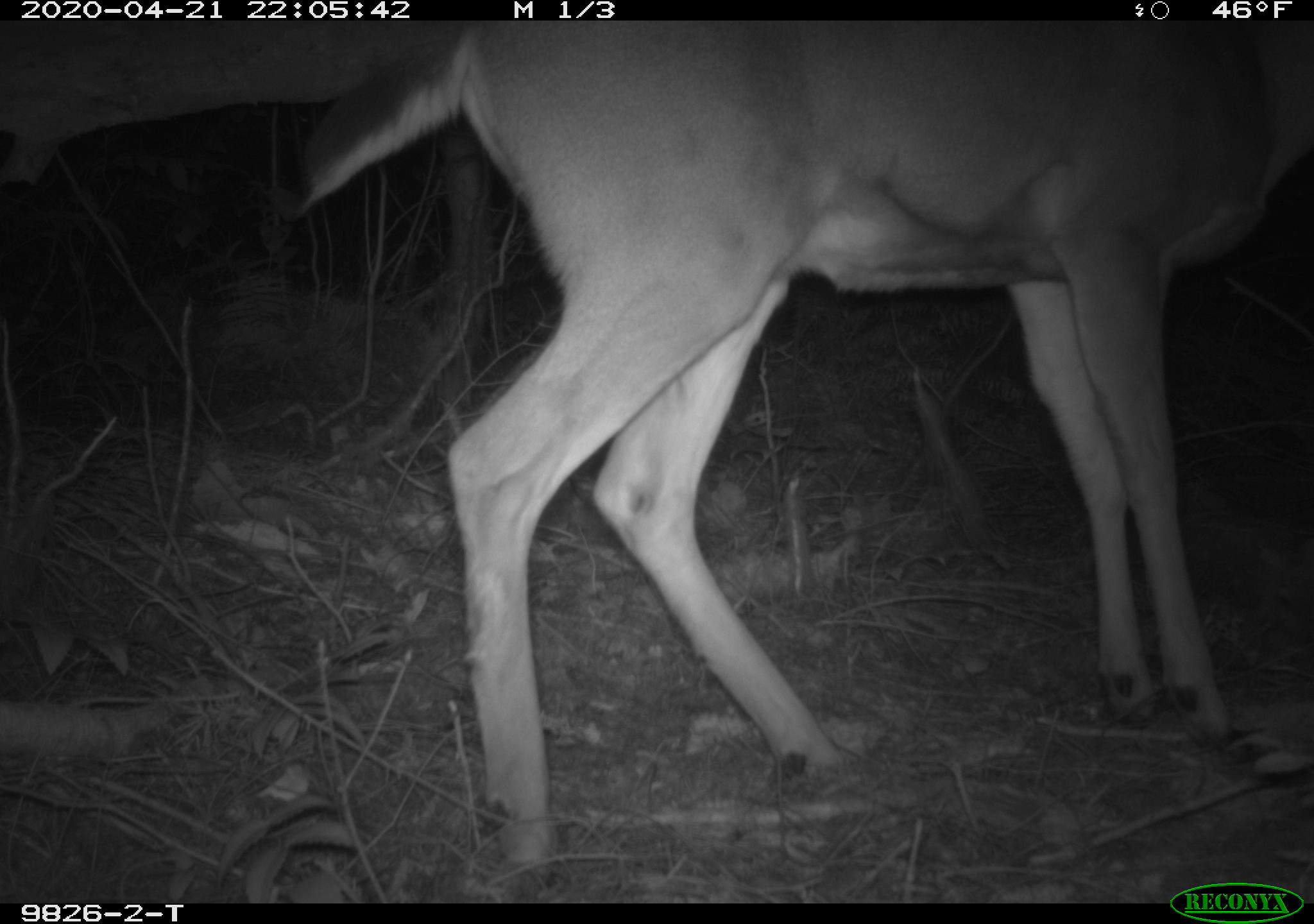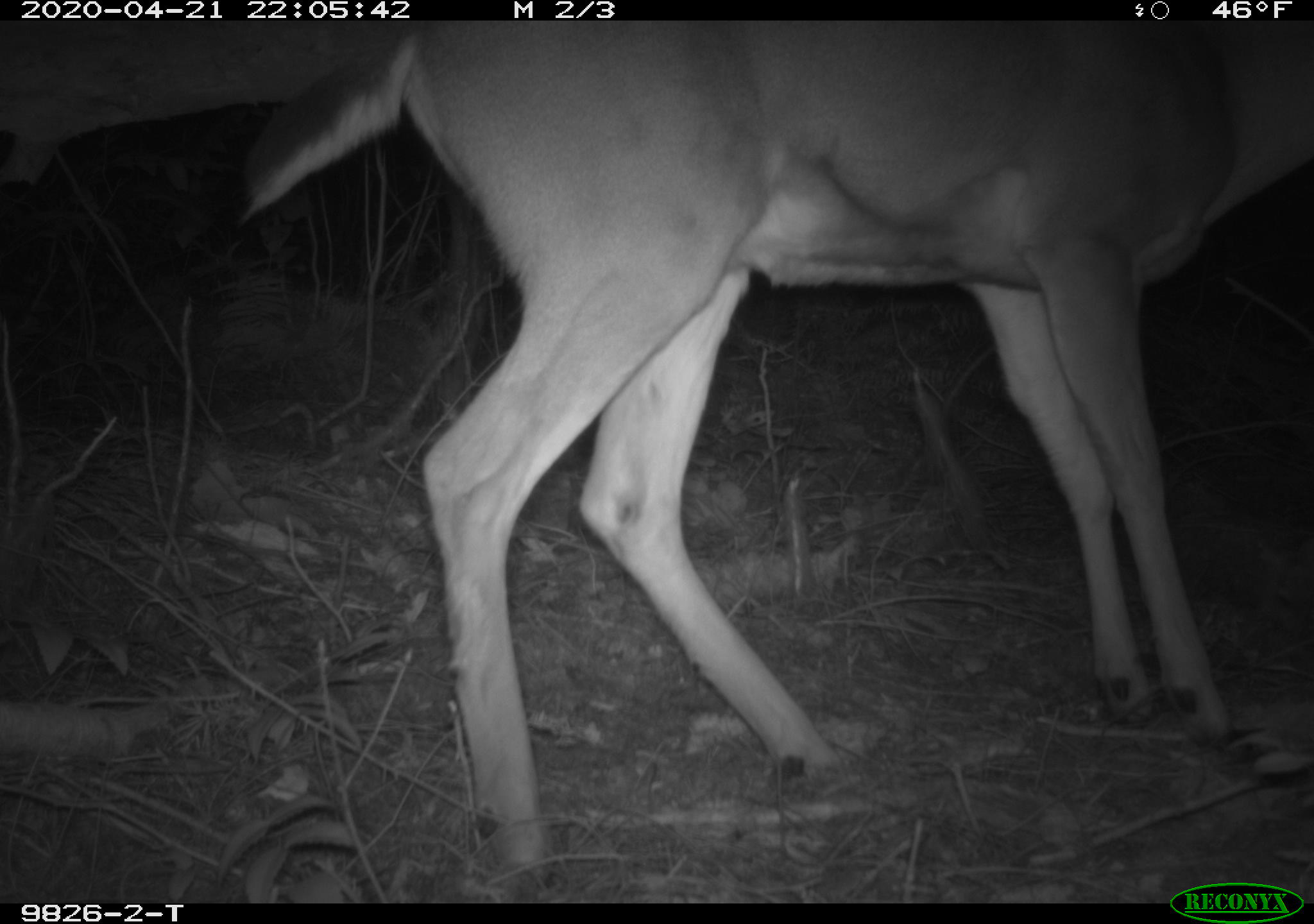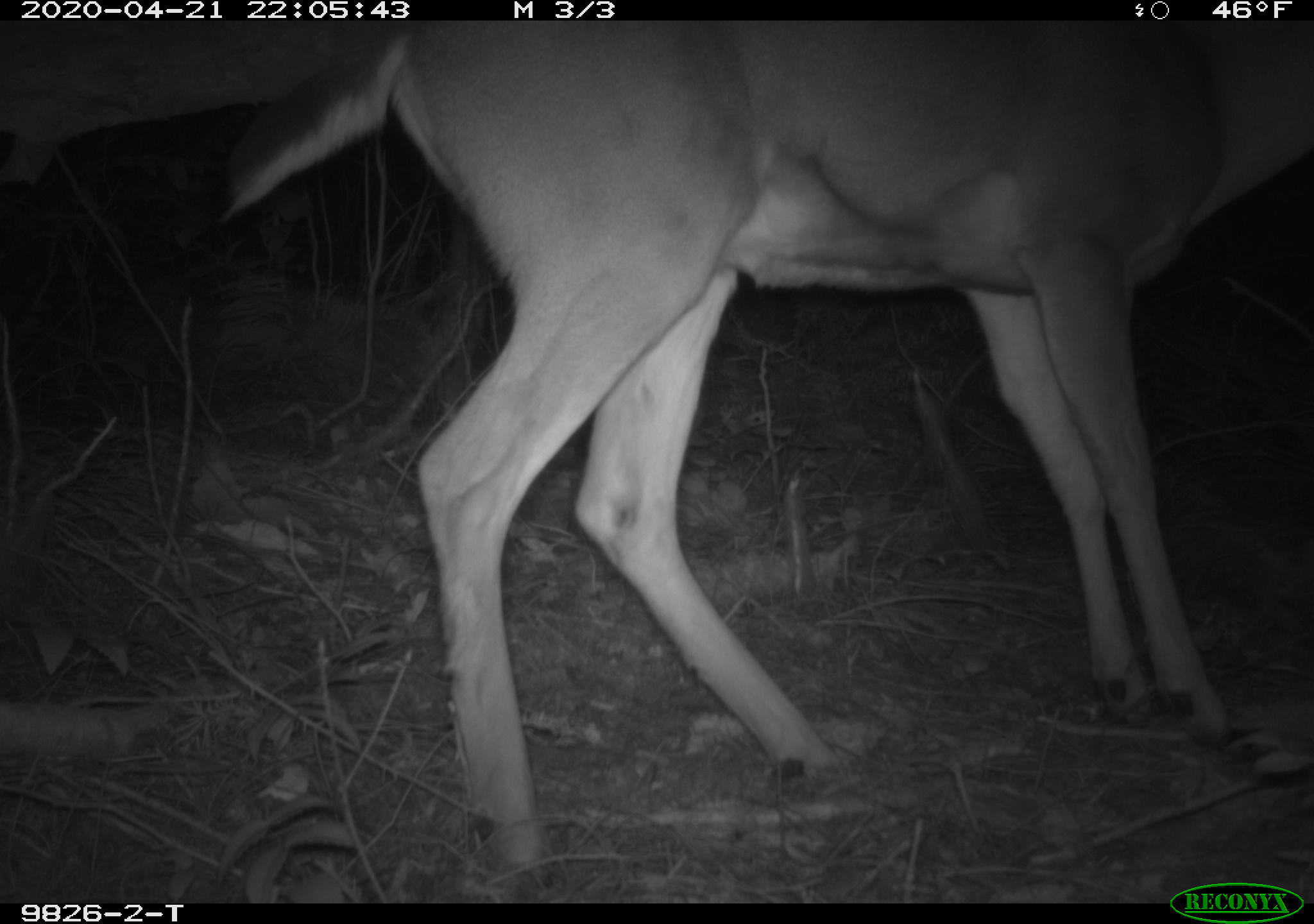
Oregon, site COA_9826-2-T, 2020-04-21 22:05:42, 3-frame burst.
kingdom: Animalia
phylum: Chordata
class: Mammalia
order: Artiodactyla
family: Cervidae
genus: Odocoileus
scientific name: Odocoileus hemionus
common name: black-tailed deer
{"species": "black-tailed deer (Odocoileus hemionus)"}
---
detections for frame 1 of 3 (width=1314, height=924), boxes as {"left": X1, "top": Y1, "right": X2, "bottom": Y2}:
black-tailed deer: {"left": 274, "top": 27, "right": 1309, "bottom": 870}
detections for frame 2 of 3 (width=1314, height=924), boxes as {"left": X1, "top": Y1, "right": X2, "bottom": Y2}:
black-tailed deer: {"left": 221, "top": 31, "right": 1311, "bottom": 867}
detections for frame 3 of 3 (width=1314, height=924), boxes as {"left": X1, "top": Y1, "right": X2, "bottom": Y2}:
black-tailed deer: {"left": 215, "top": 33, "right": 1307, "bottom": 875}